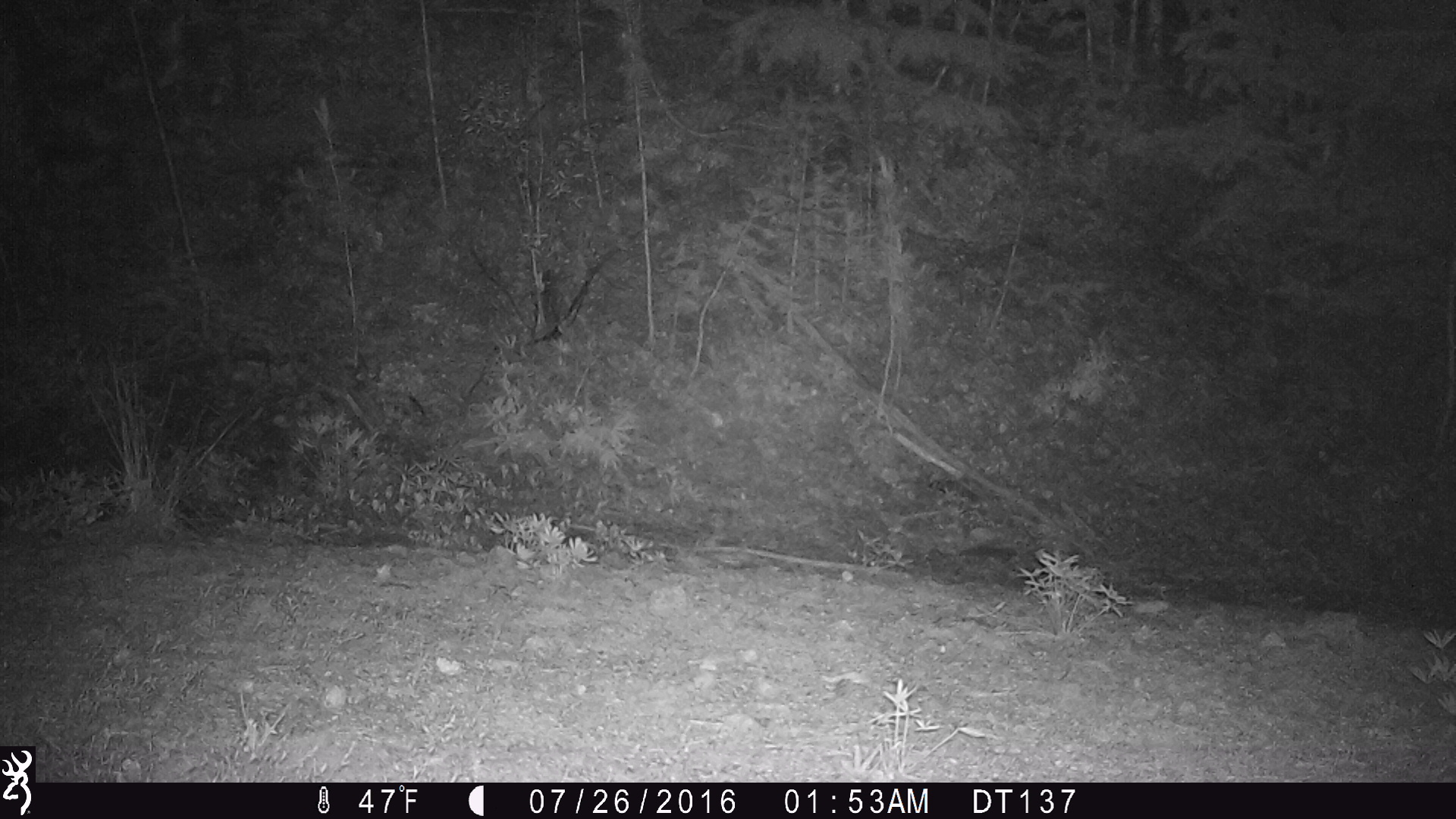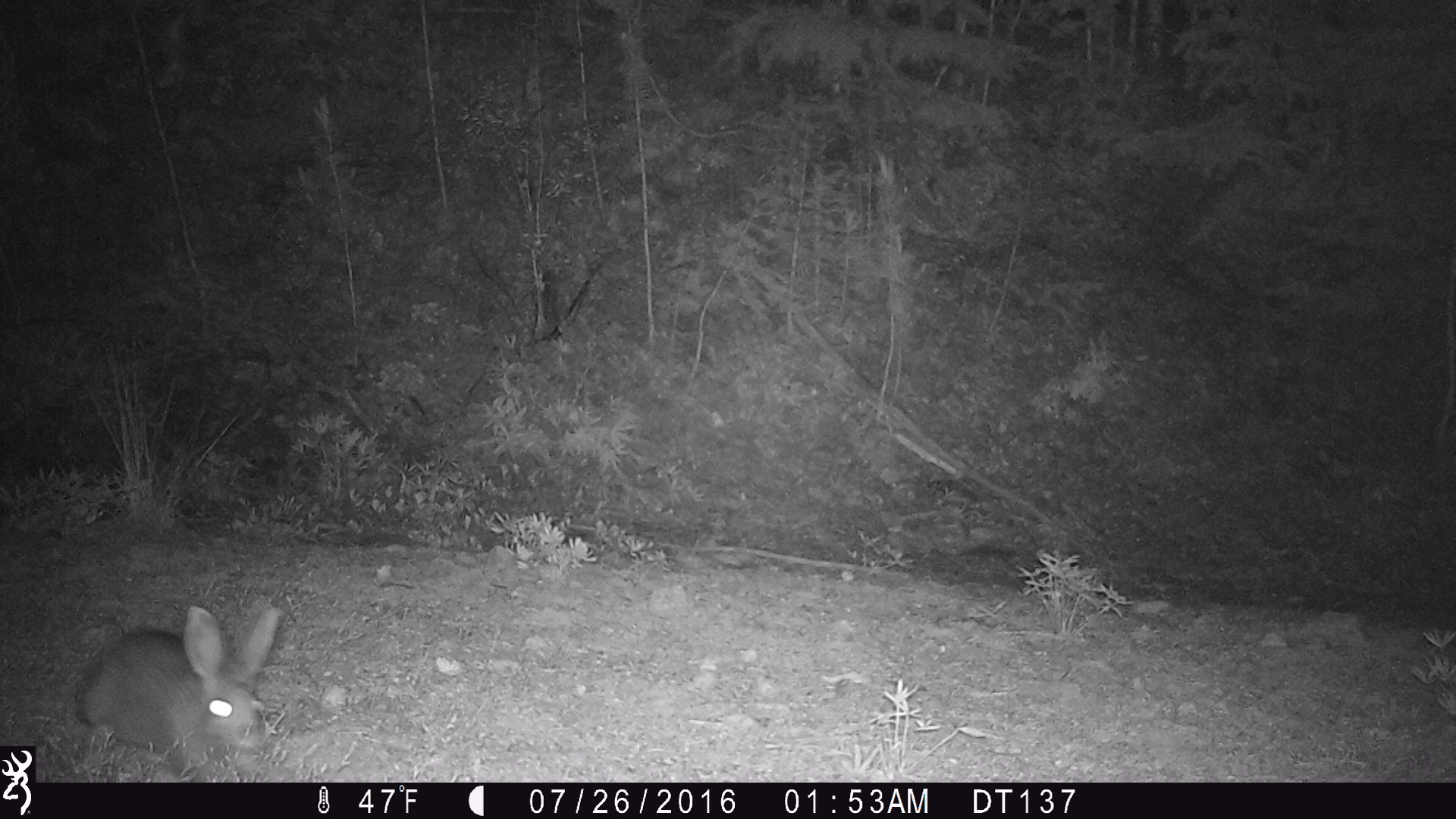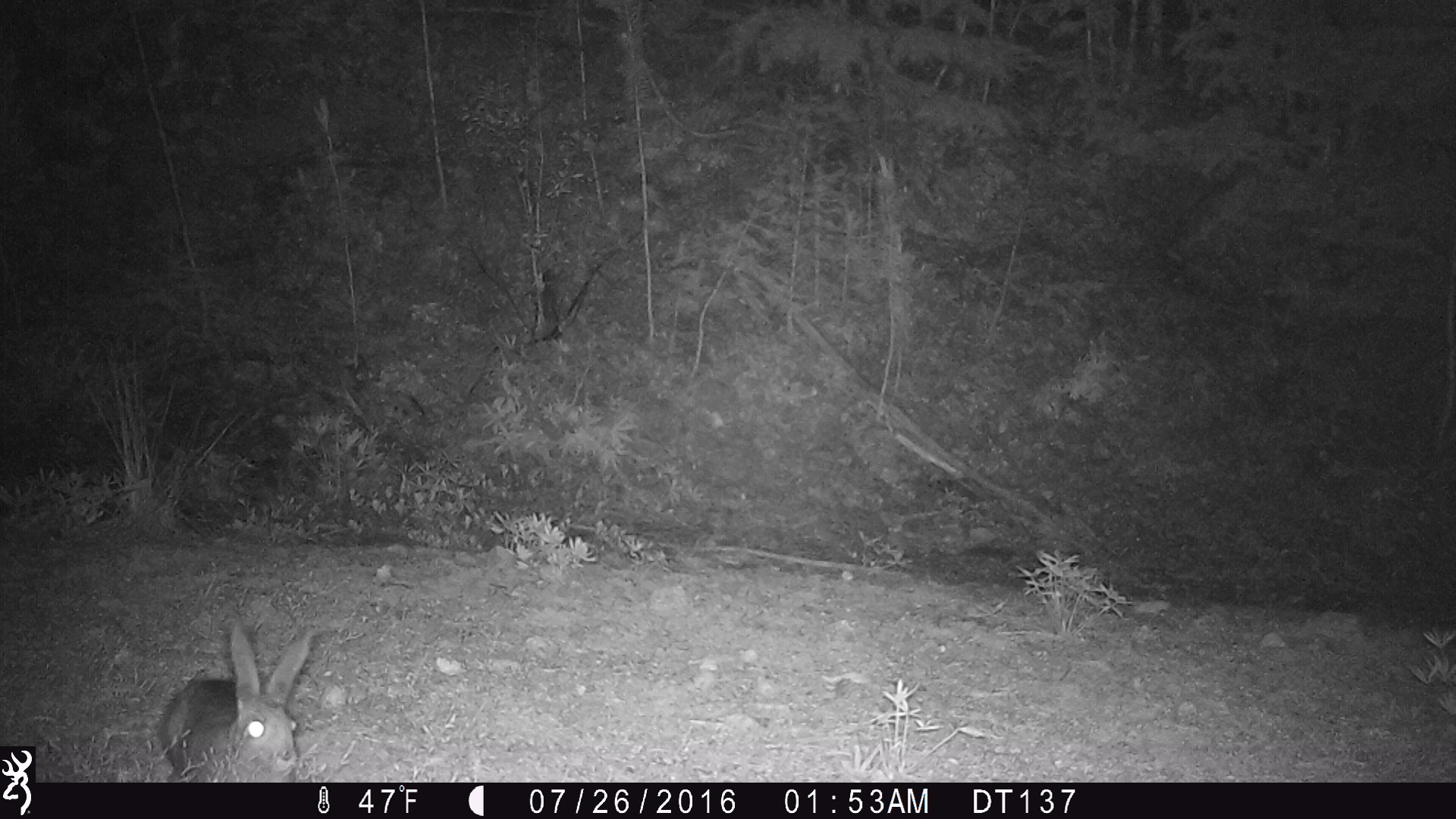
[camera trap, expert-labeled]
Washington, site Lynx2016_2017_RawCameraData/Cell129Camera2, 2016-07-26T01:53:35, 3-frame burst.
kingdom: Animalia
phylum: Chordata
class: Mammalia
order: Lagomorpha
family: Leporidae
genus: Lepus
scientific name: Lepus americanus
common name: snowshoe hare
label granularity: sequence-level